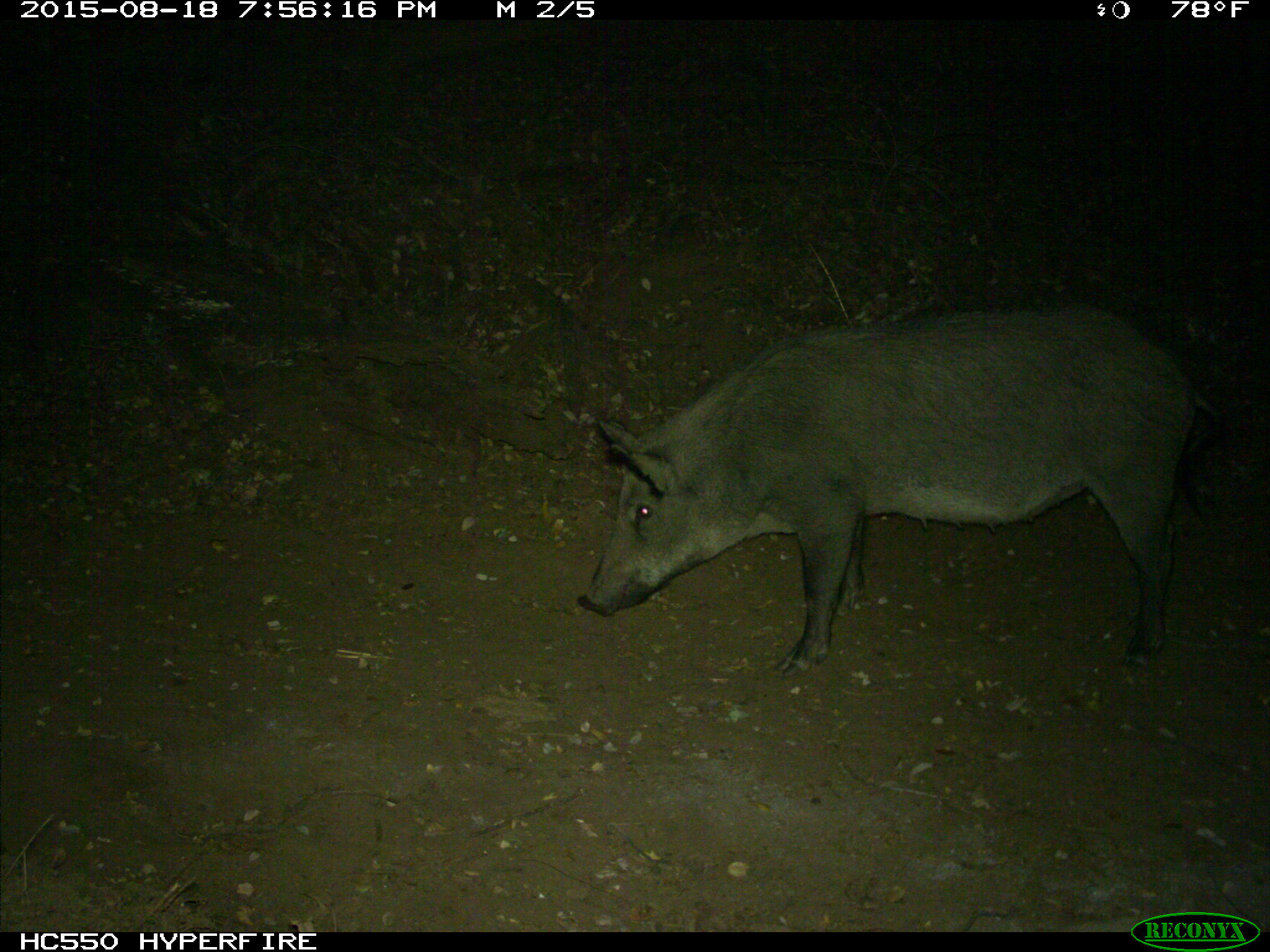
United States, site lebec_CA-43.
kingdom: Animalia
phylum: Chordata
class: Mammalia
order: Artiodactyla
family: Suidae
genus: Sus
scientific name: Sus scrofa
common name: wild boar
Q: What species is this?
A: Sus scrofa (wild boar).